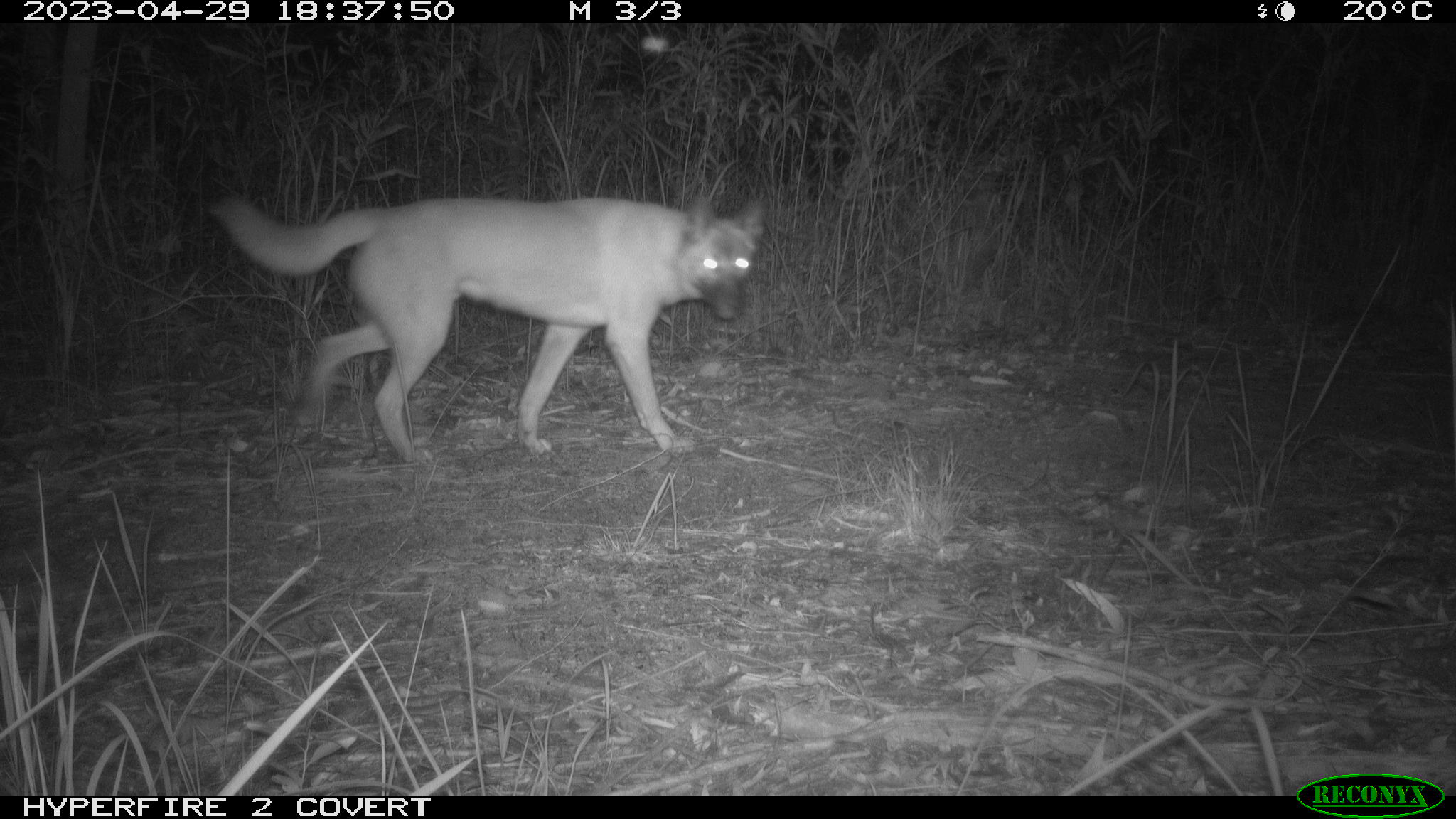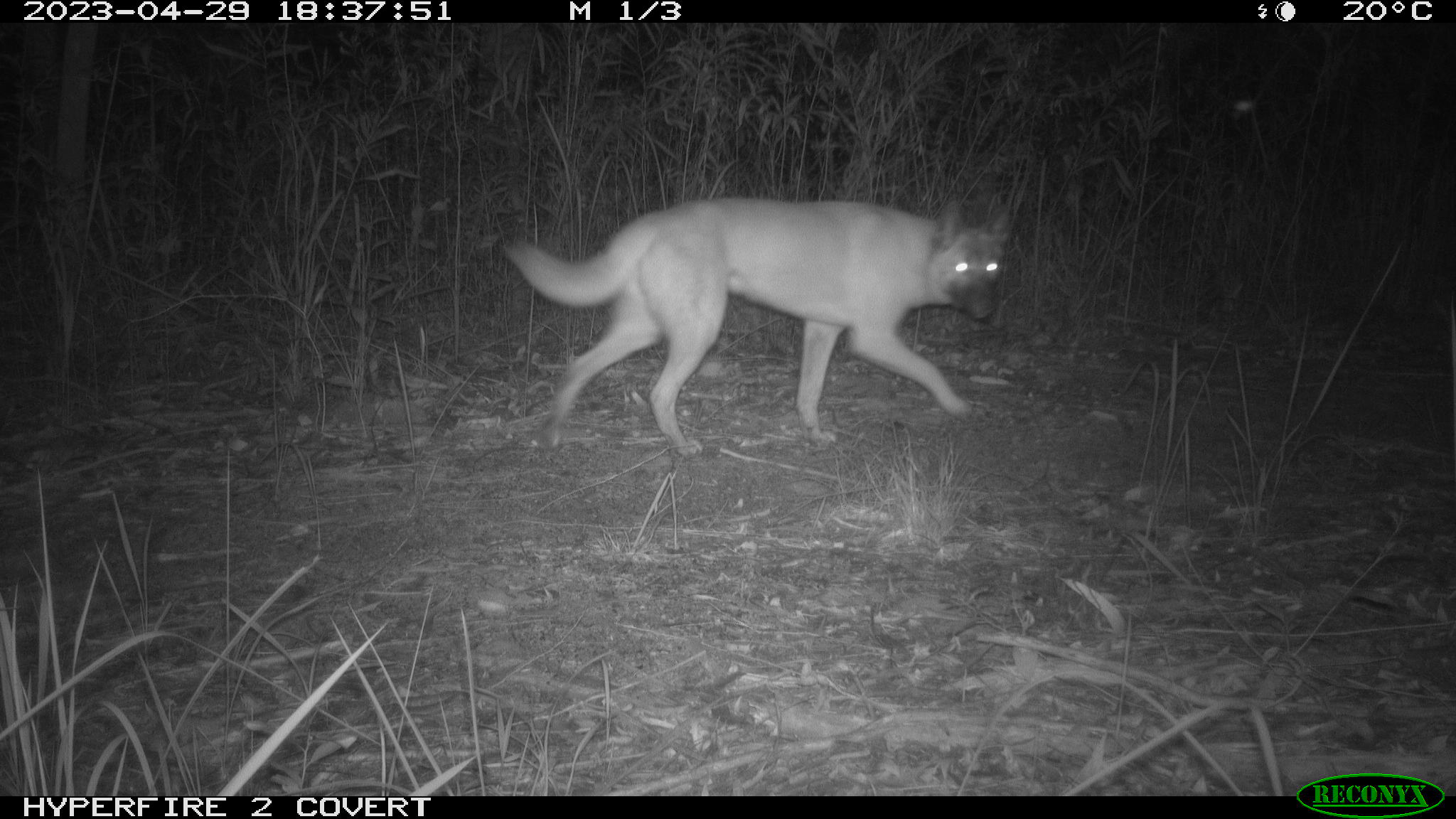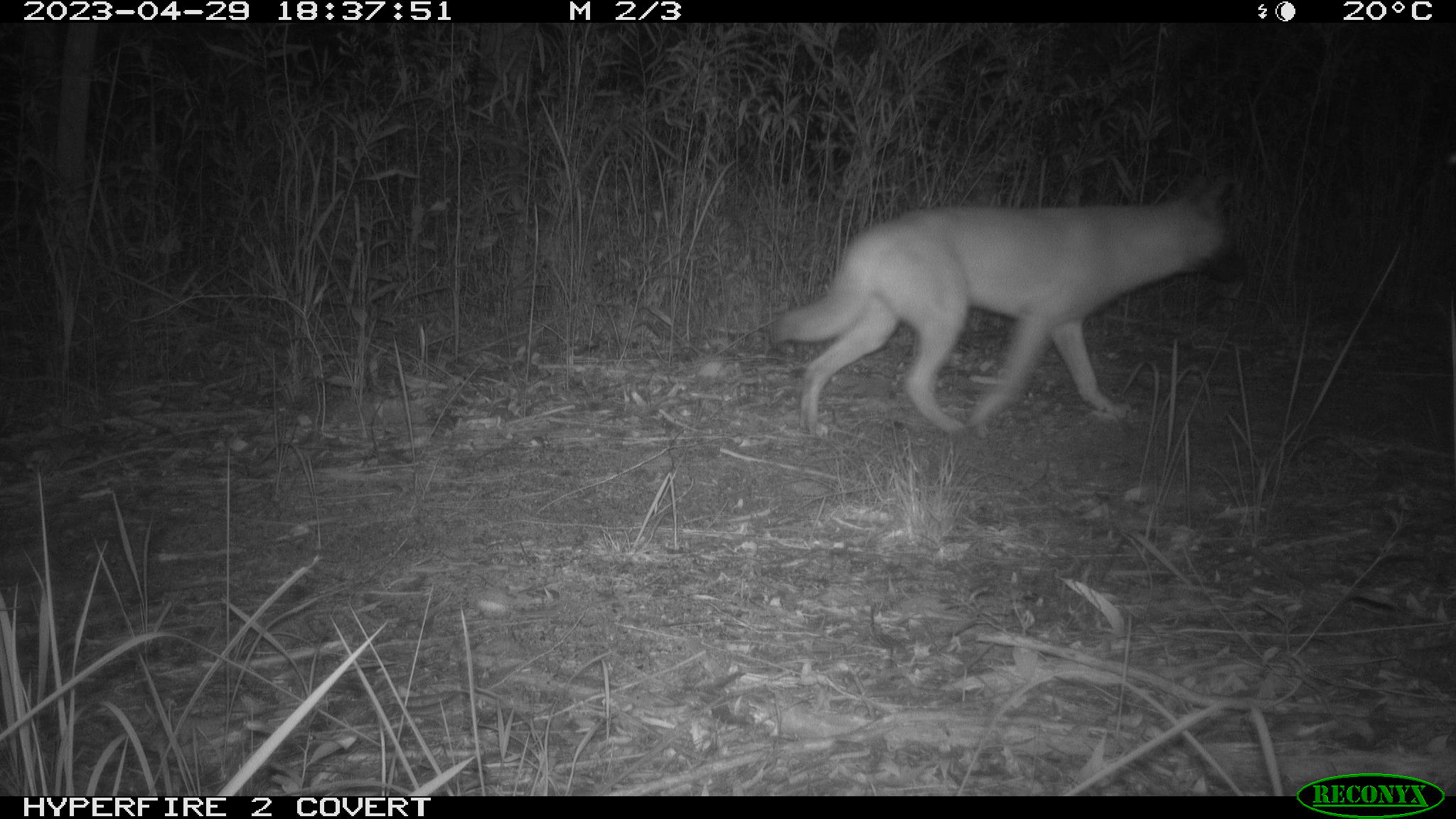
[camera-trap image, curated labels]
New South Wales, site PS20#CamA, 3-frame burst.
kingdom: Animalia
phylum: Chordata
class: Mammalia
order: Carnivora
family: Canidae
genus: Canis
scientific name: Canis familiaris dingo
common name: dingo